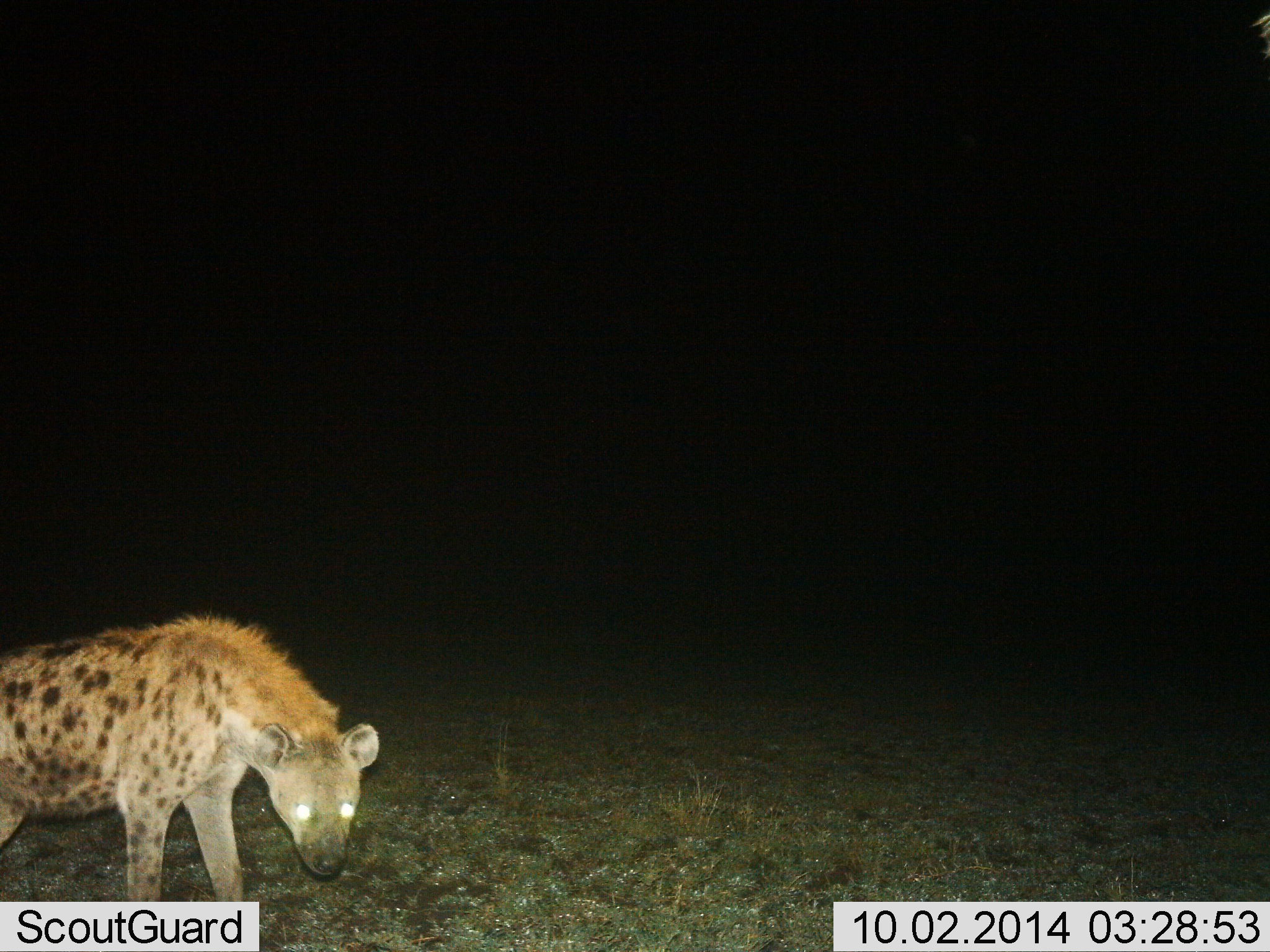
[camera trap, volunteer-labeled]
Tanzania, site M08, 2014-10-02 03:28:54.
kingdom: Animalia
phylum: Chordata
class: Mammalia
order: Carnivora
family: Hyaenidae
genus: Crocuta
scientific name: Crocuta crocuta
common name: spotted hyena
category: hyenaspotted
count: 1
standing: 90%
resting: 0%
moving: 10%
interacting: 0%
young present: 0%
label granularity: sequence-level